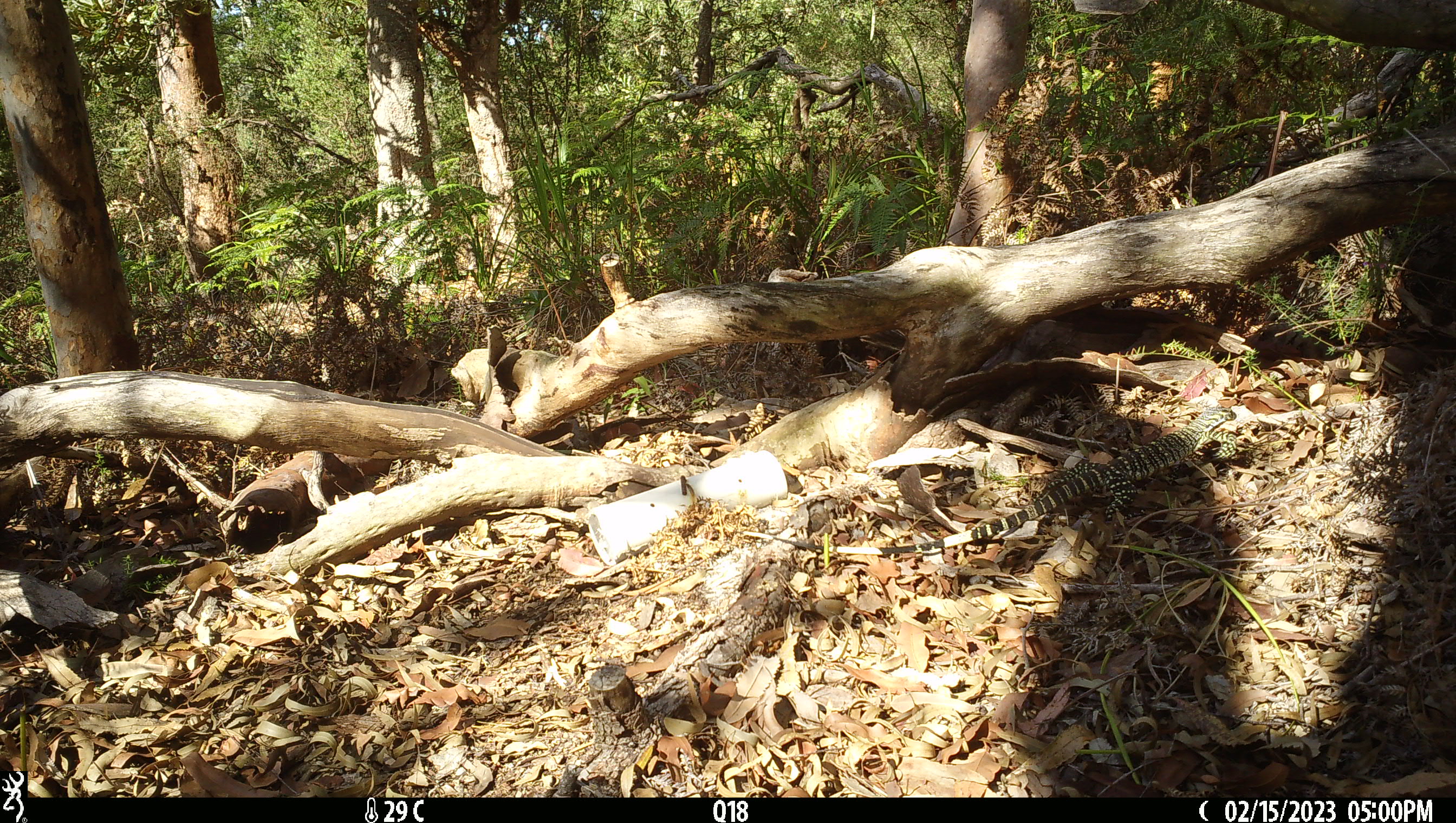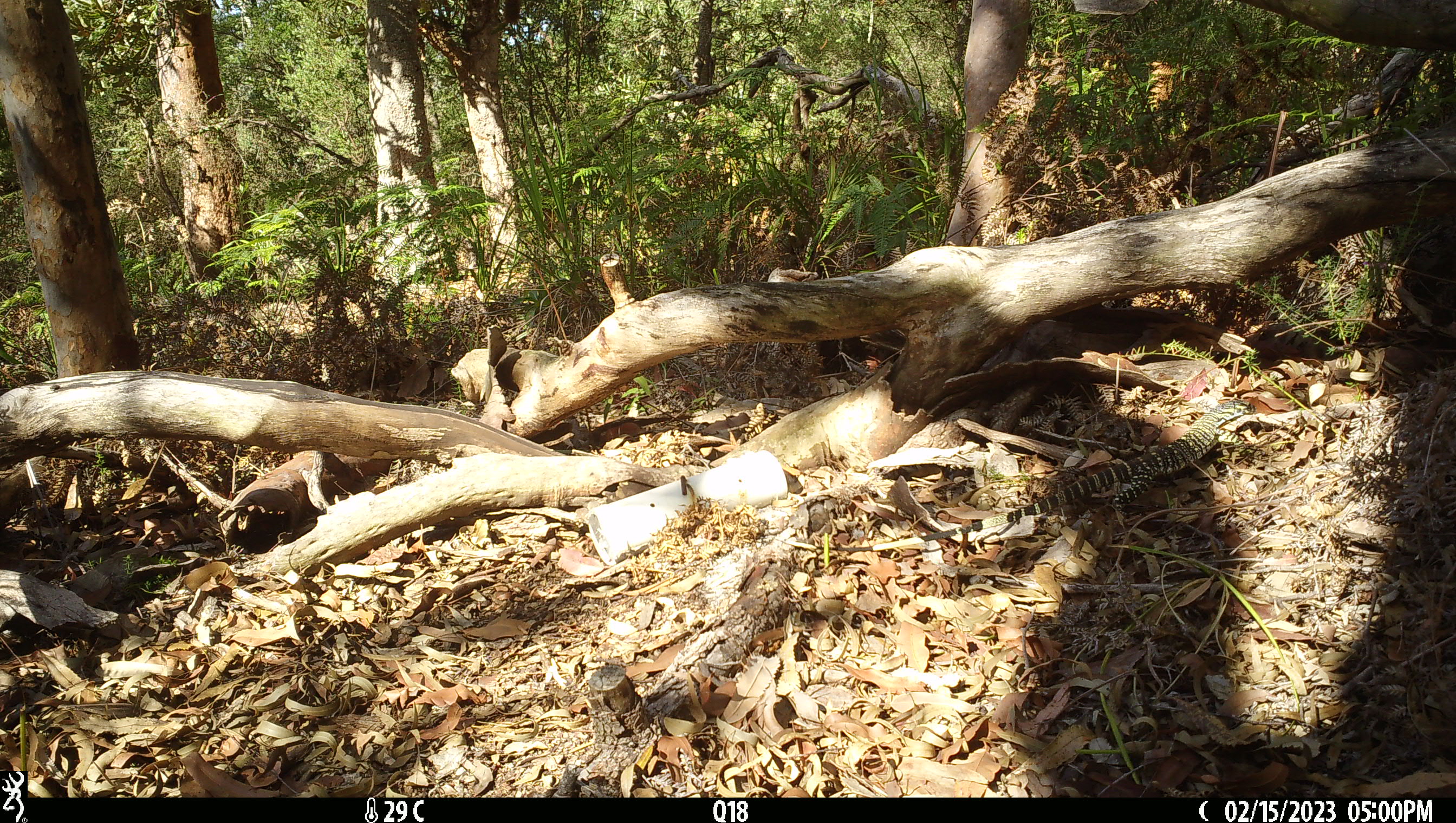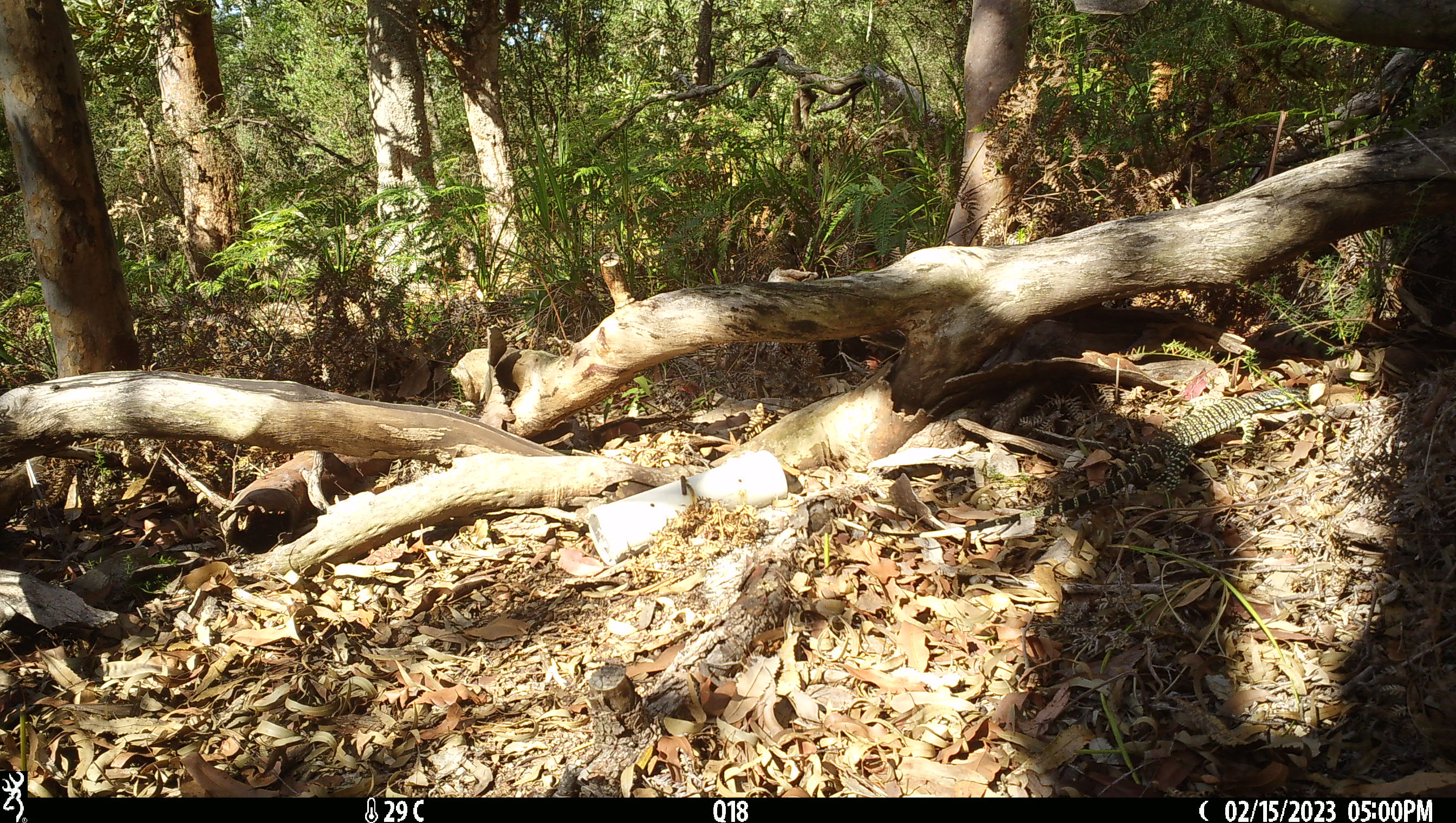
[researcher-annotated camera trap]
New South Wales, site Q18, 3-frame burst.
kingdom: Animalia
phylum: Chordata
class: Reptilia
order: Squamata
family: Varanidae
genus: Varanus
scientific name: Varanus varius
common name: lace monitor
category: goanna